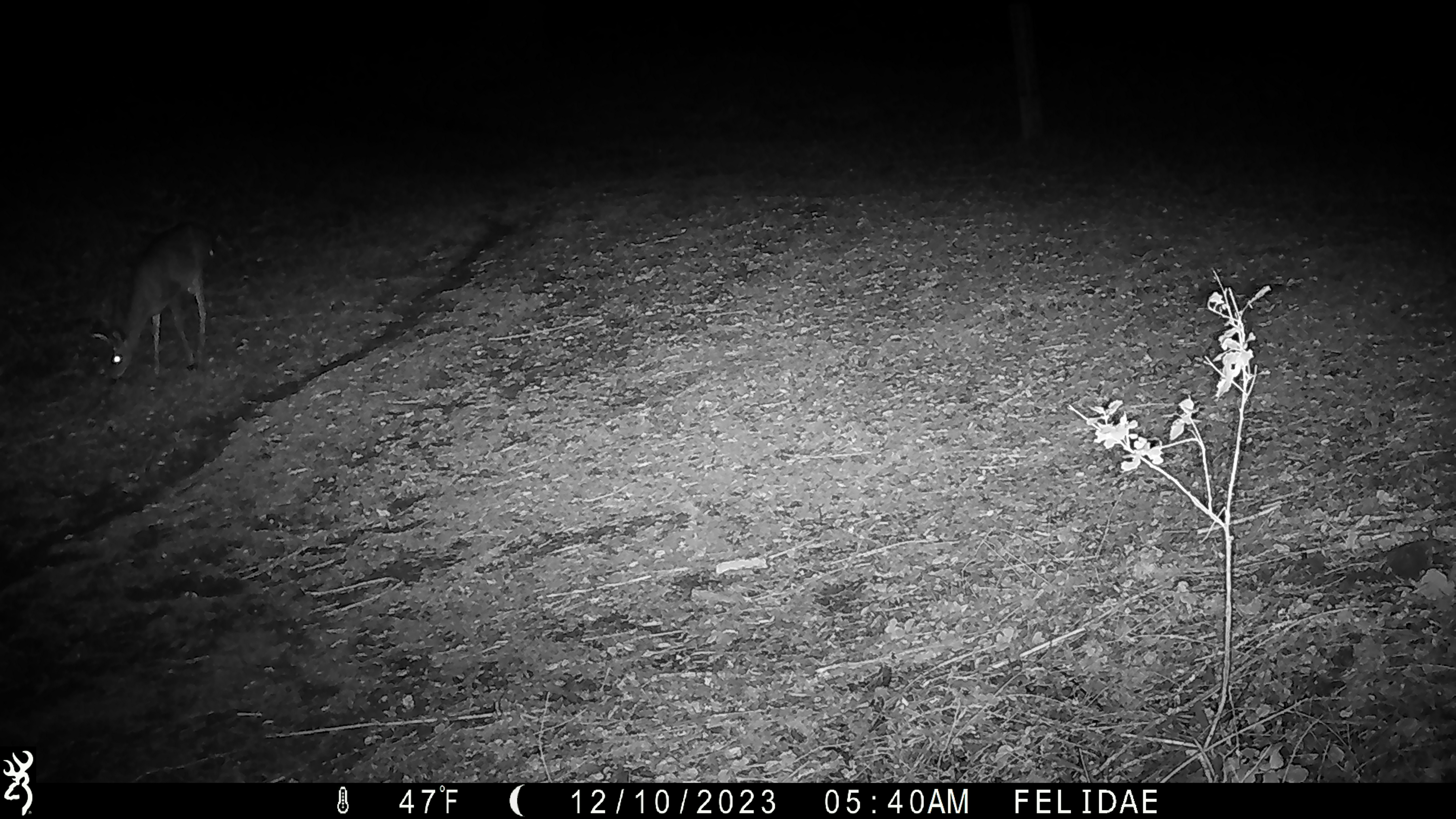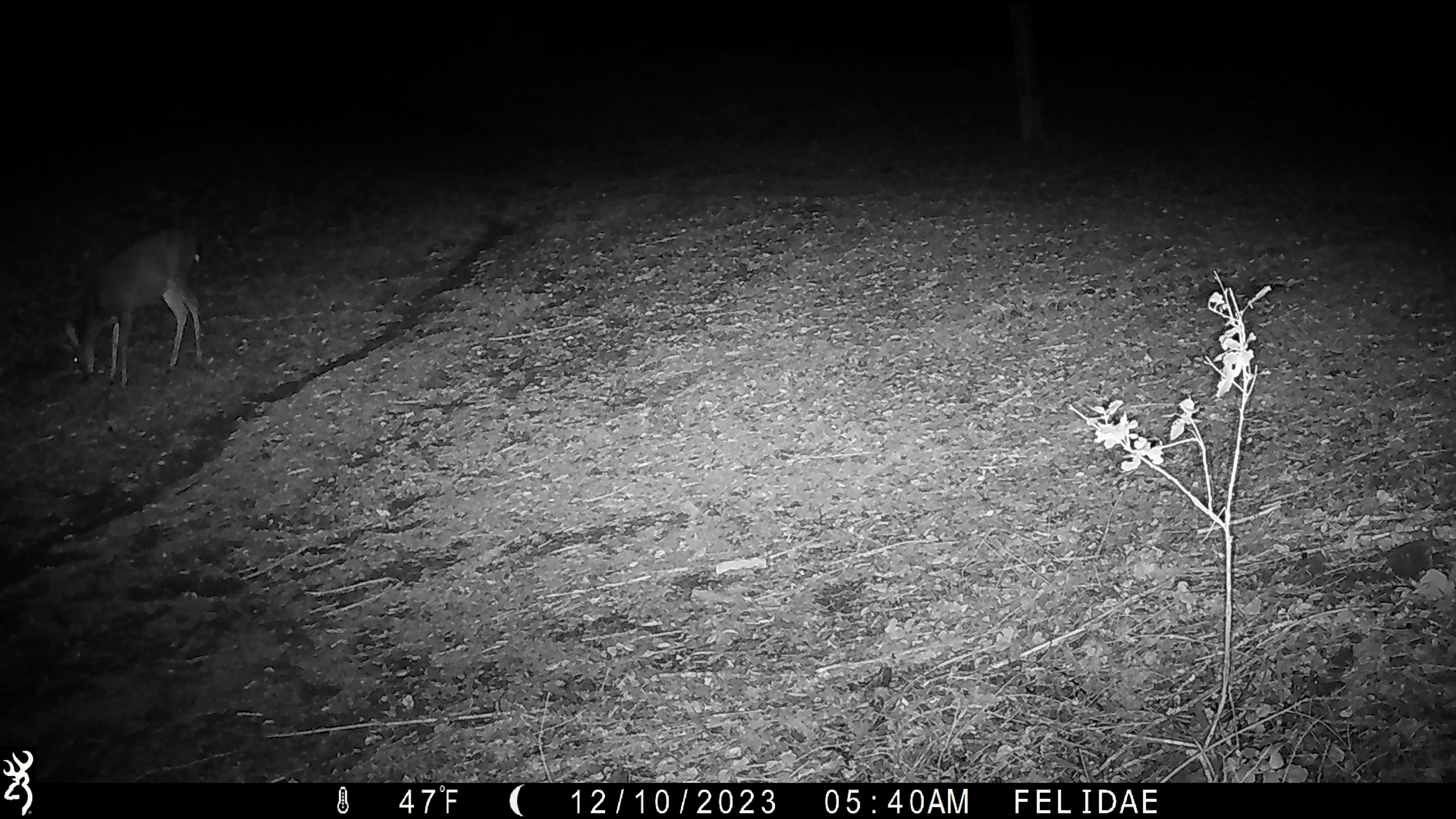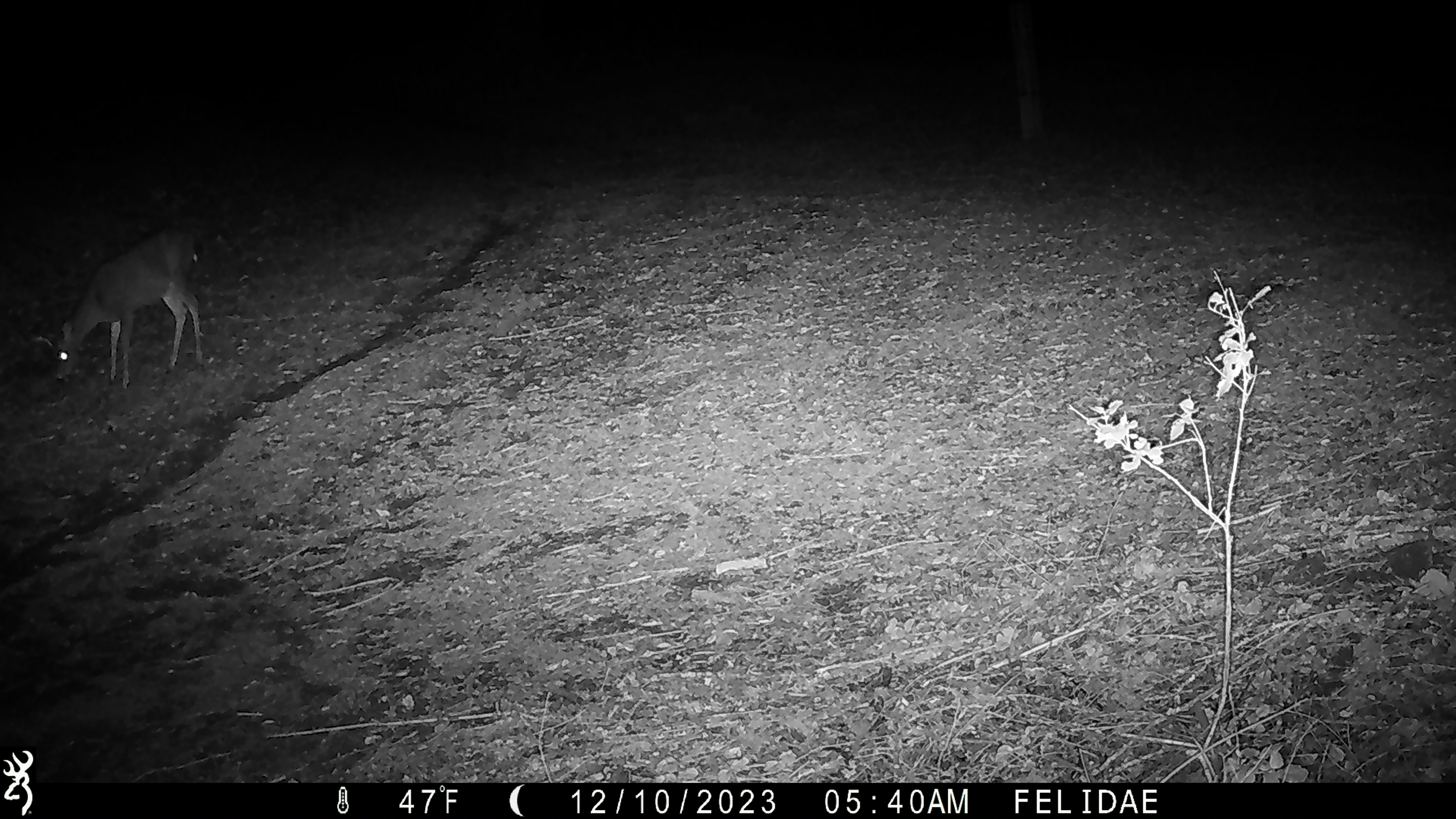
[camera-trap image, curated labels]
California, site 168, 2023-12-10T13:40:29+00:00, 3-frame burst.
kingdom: Animalia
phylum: Chordata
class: Mammalia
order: Artiodactyla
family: Cervidae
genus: Odocoileus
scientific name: Odocoileus hemionus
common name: mule deer